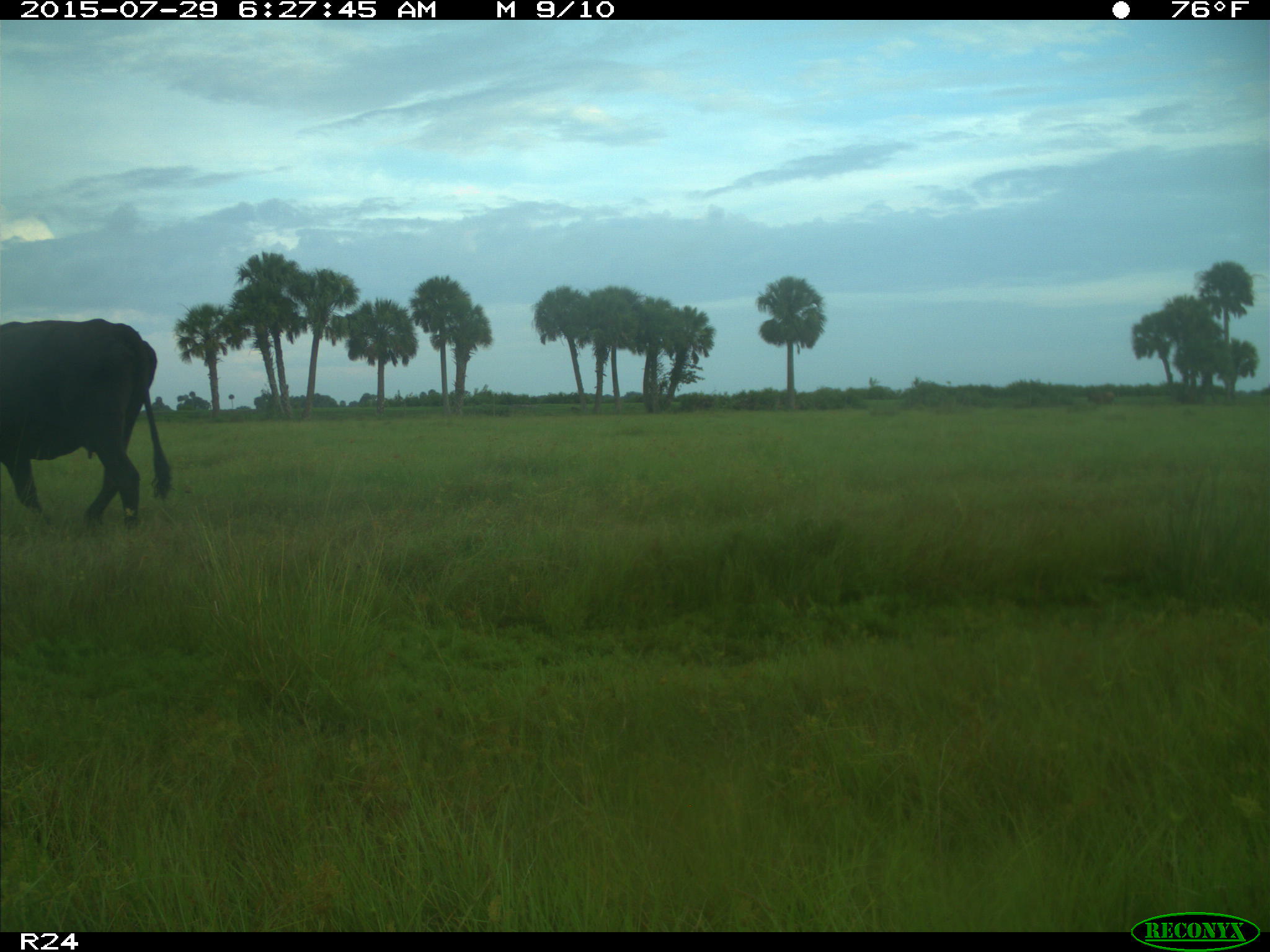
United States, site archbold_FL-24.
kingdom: Animalia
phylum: Chordata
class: Mammalia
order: Artiodactyla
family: Bovidae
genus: Bos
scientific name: Bos taurus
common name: domestic cow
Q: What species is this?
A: Bos taurus (domestic cow).